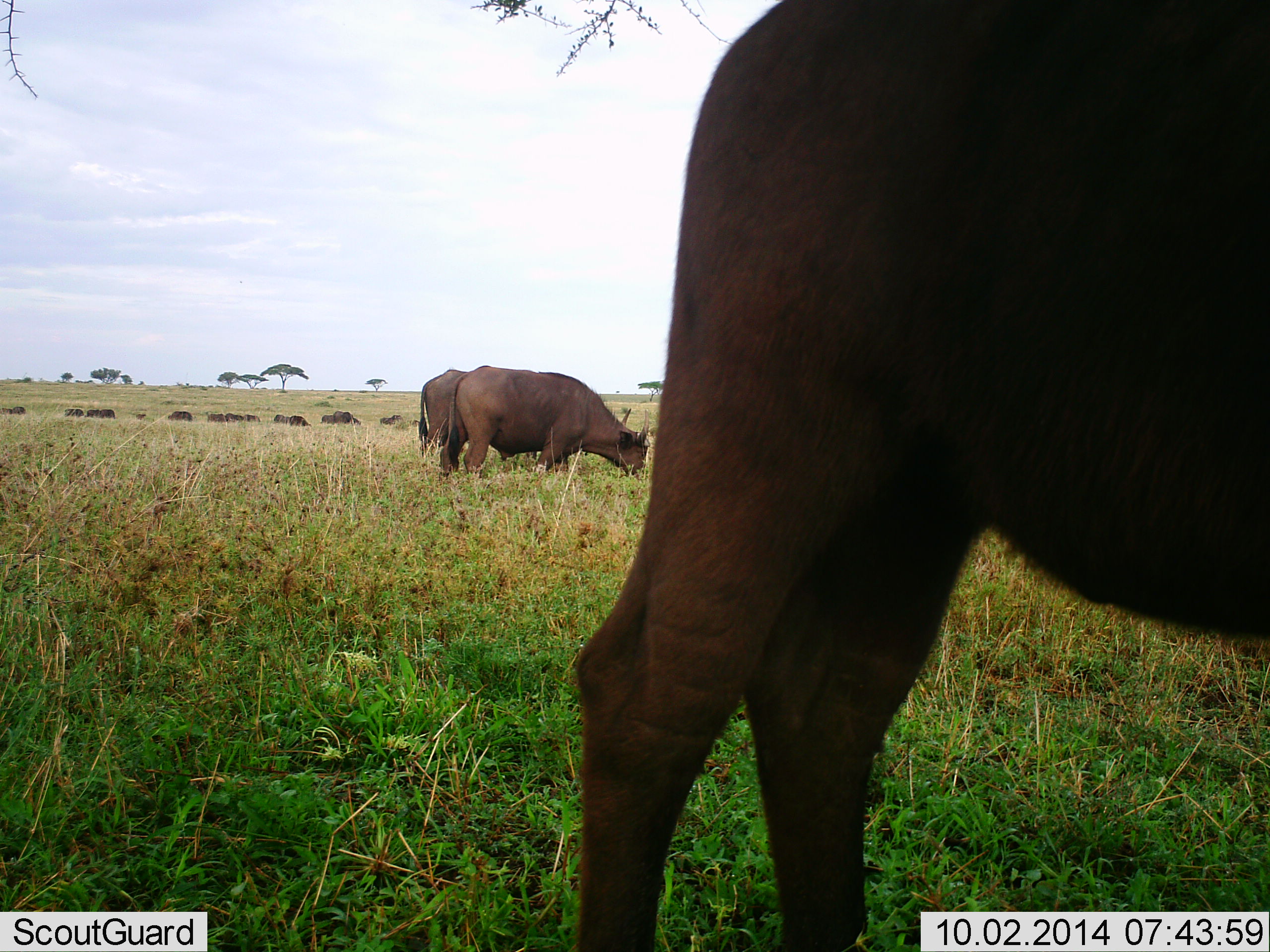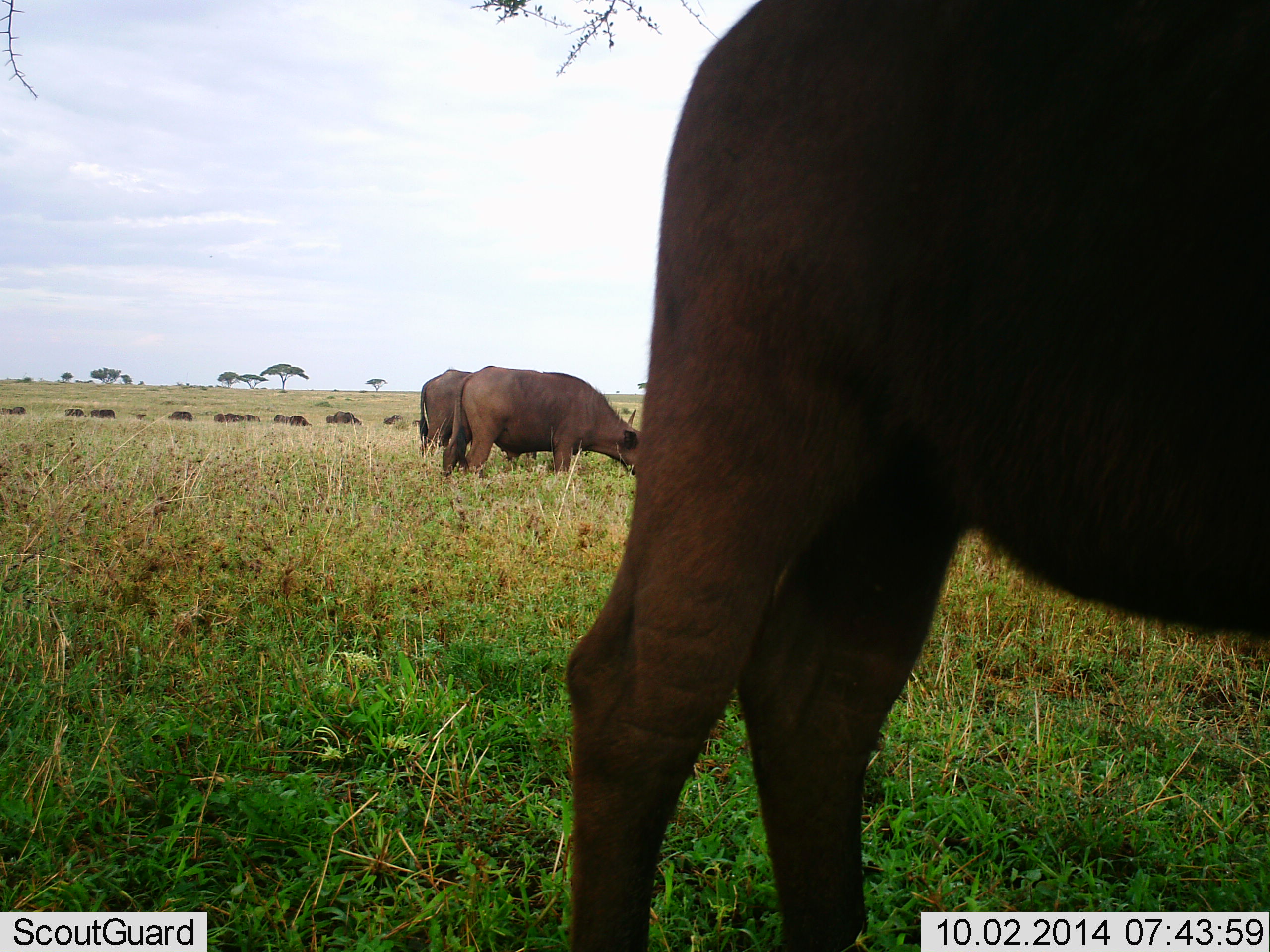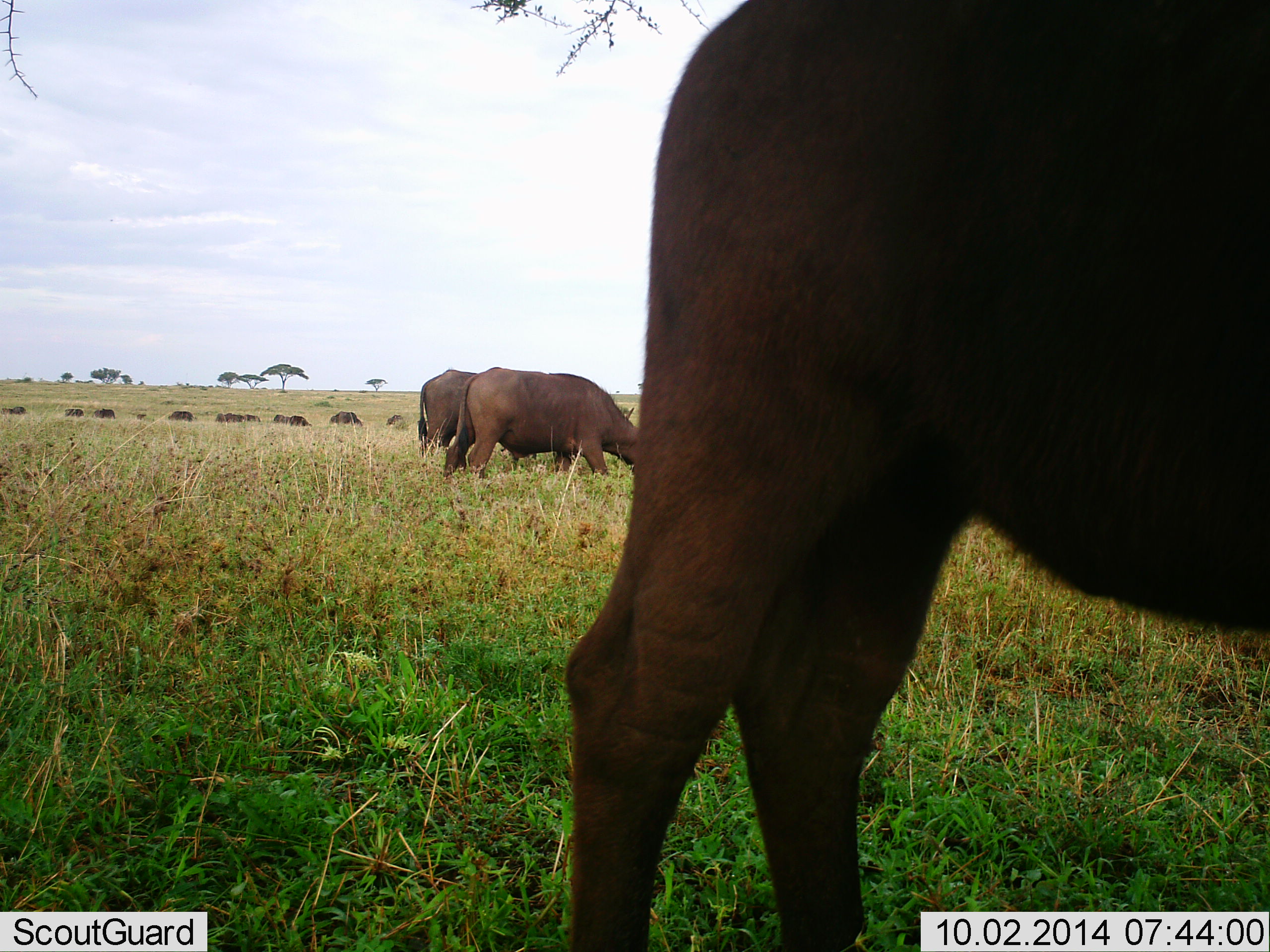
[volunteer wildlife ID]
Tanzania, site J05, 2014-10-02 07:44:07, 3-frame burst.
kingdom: Animalia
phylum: Chordata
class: Mammalia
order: Artiodactyla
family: Bovidae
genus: Syncerus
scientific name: Syncerus caffer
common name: cape buffalo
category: buffalo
Buffalo (cape buffalo) (Syncerus caffer), count 11-50. Behavior (volunteer vote fractions): standing 30%, resting 0%, moving 10%, interacting 0%. Young present (vote fraction): 10%. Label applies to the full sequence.